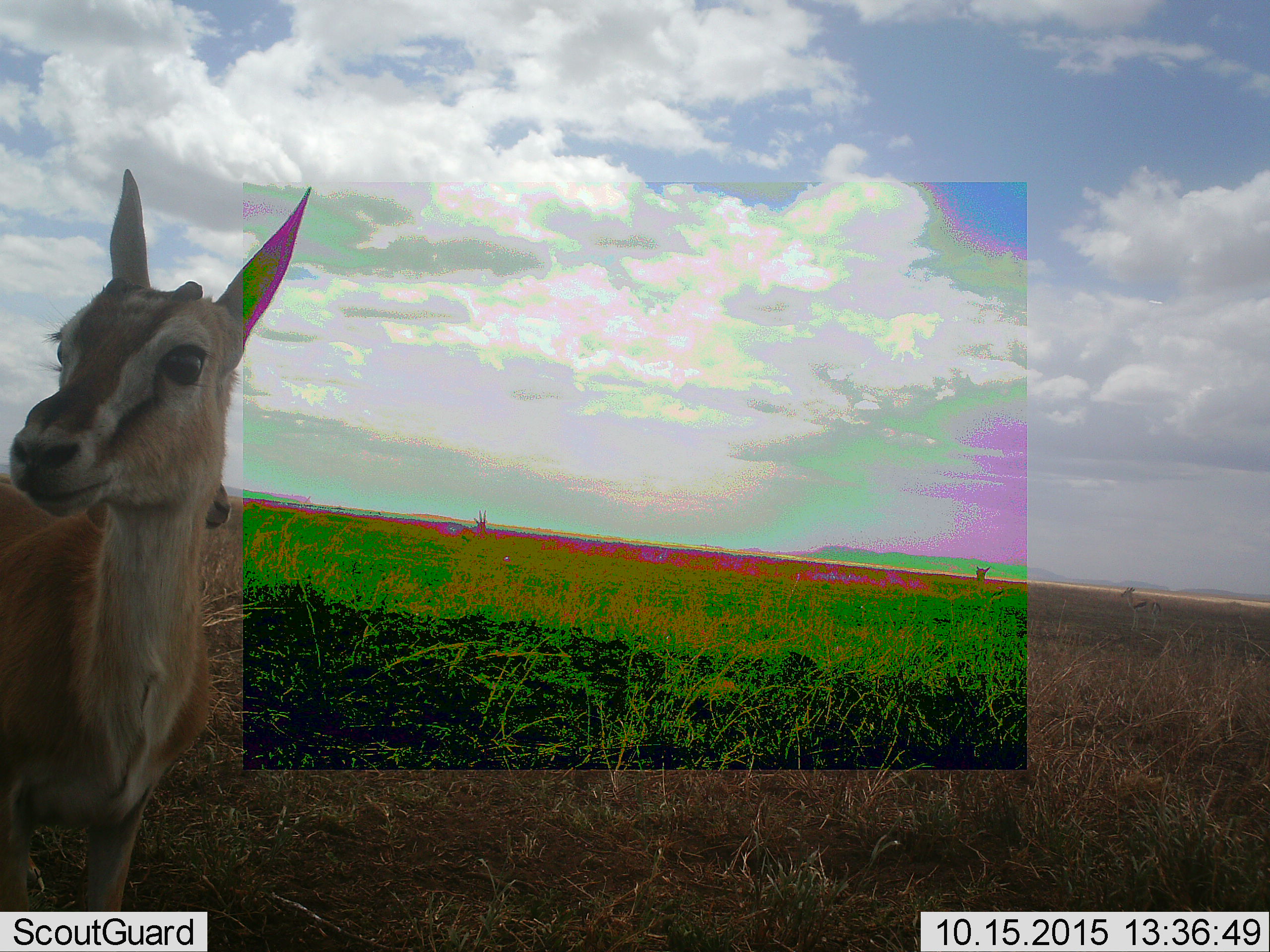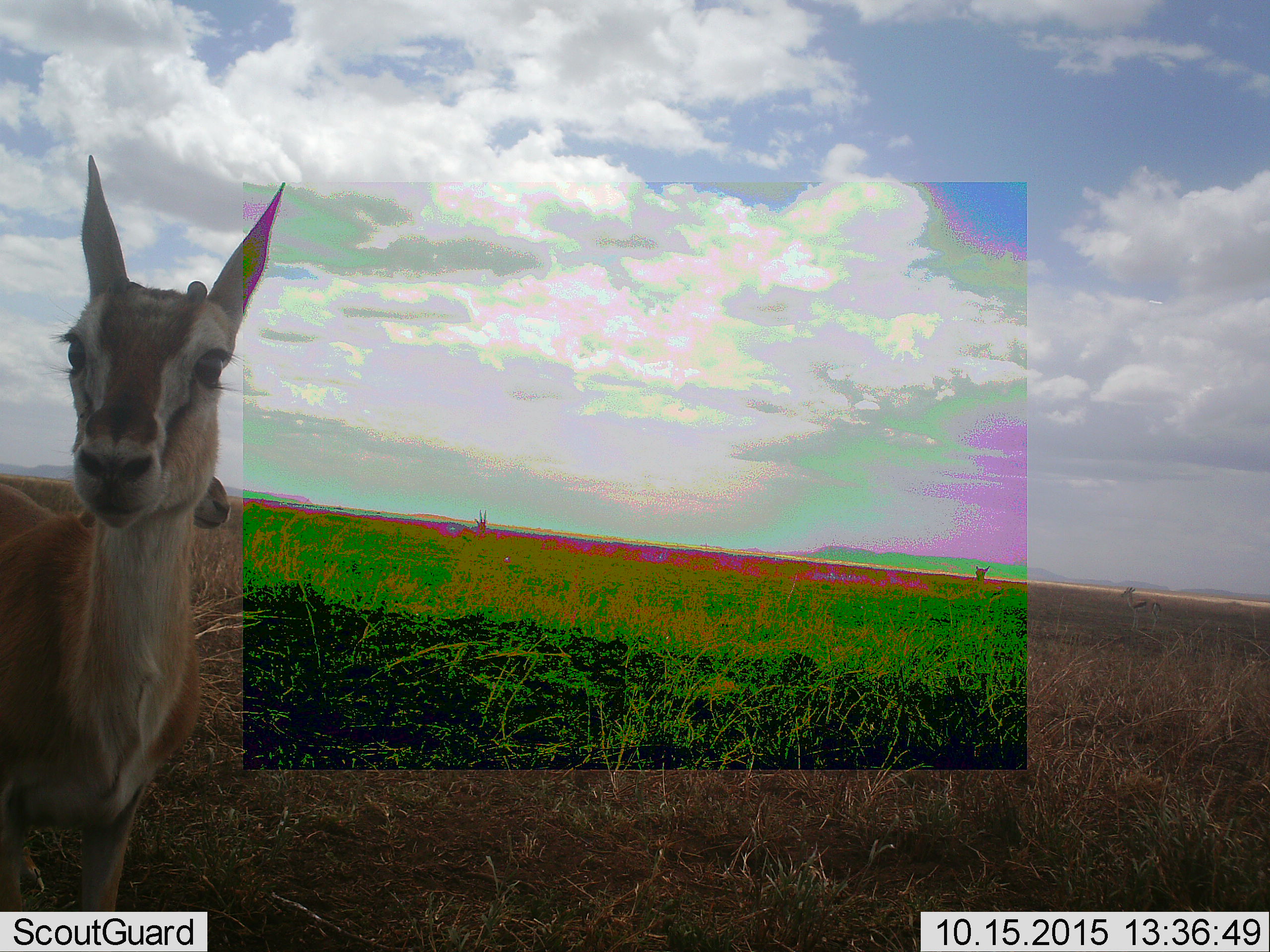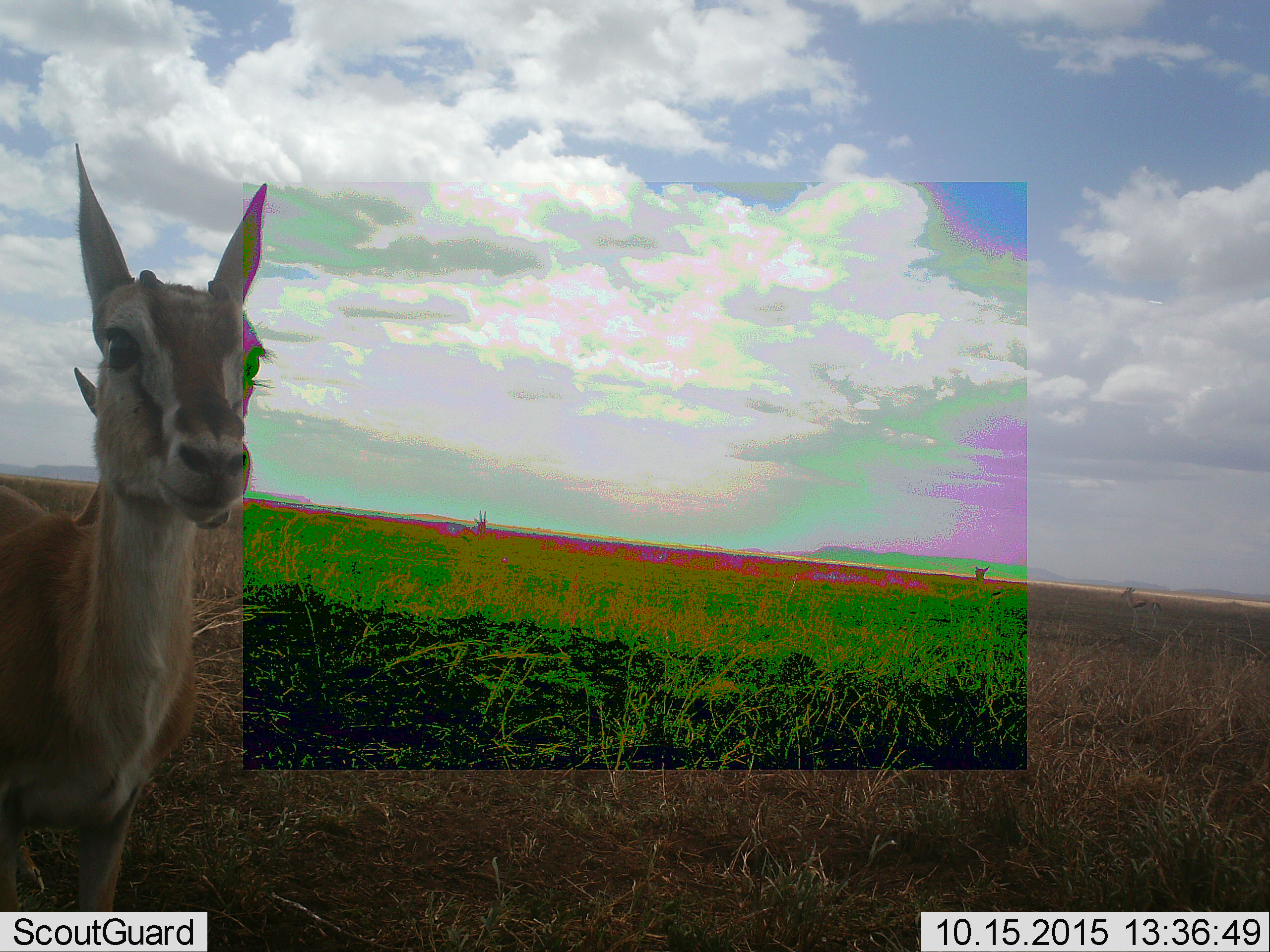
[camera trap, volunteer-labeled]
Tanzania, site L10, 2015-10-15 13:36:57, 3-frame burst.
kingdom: Animalia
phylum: Chordata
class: Mammalia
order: Artiodactyla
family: Bovidae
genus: Eudorcas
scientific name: Eudorcas thomsonii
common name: thomson's gazelle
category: gazellethomsons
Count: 4.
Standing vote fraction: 100%.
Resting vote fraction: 0%.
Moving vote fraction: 0%.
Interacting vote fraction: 0%.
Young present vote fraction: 0%.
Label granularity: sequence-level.